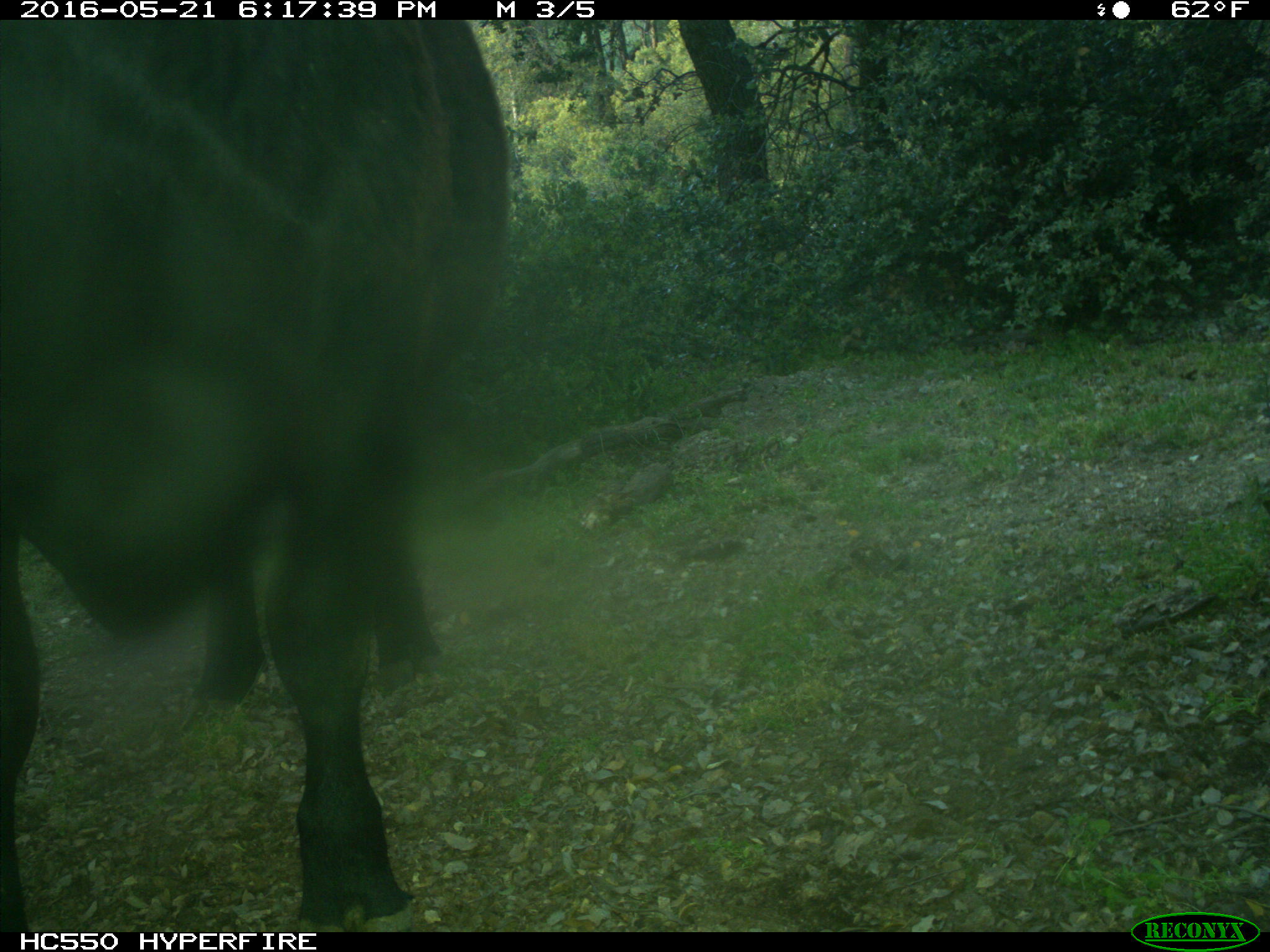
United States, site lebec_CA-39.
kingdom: Animalia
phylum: Chordata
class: Mammalia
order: Artiodactyla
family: Bovidae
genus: Bos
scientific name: Bos taurus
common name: domestic cow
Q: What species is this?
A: Bos taurus (domestic cow).